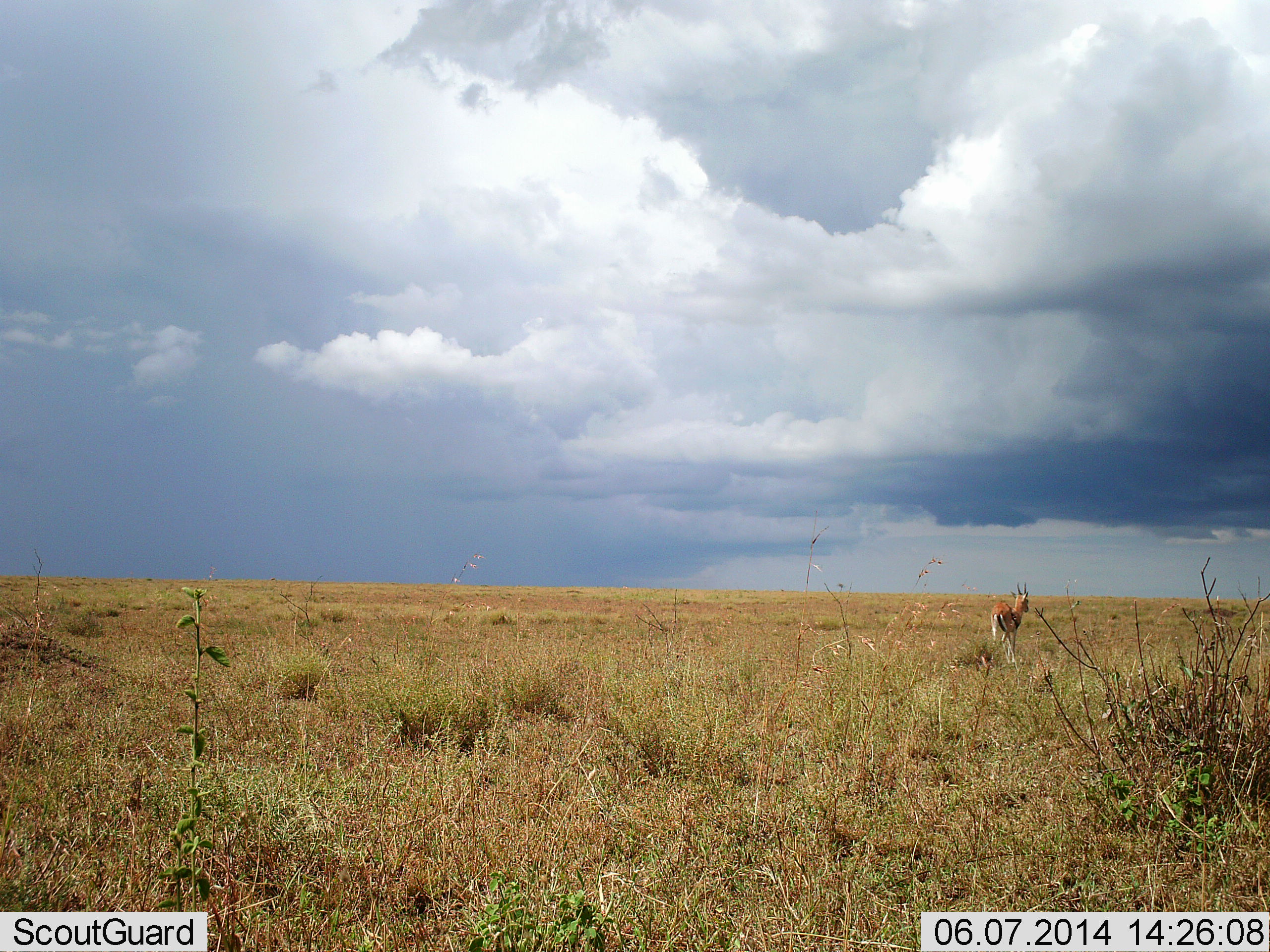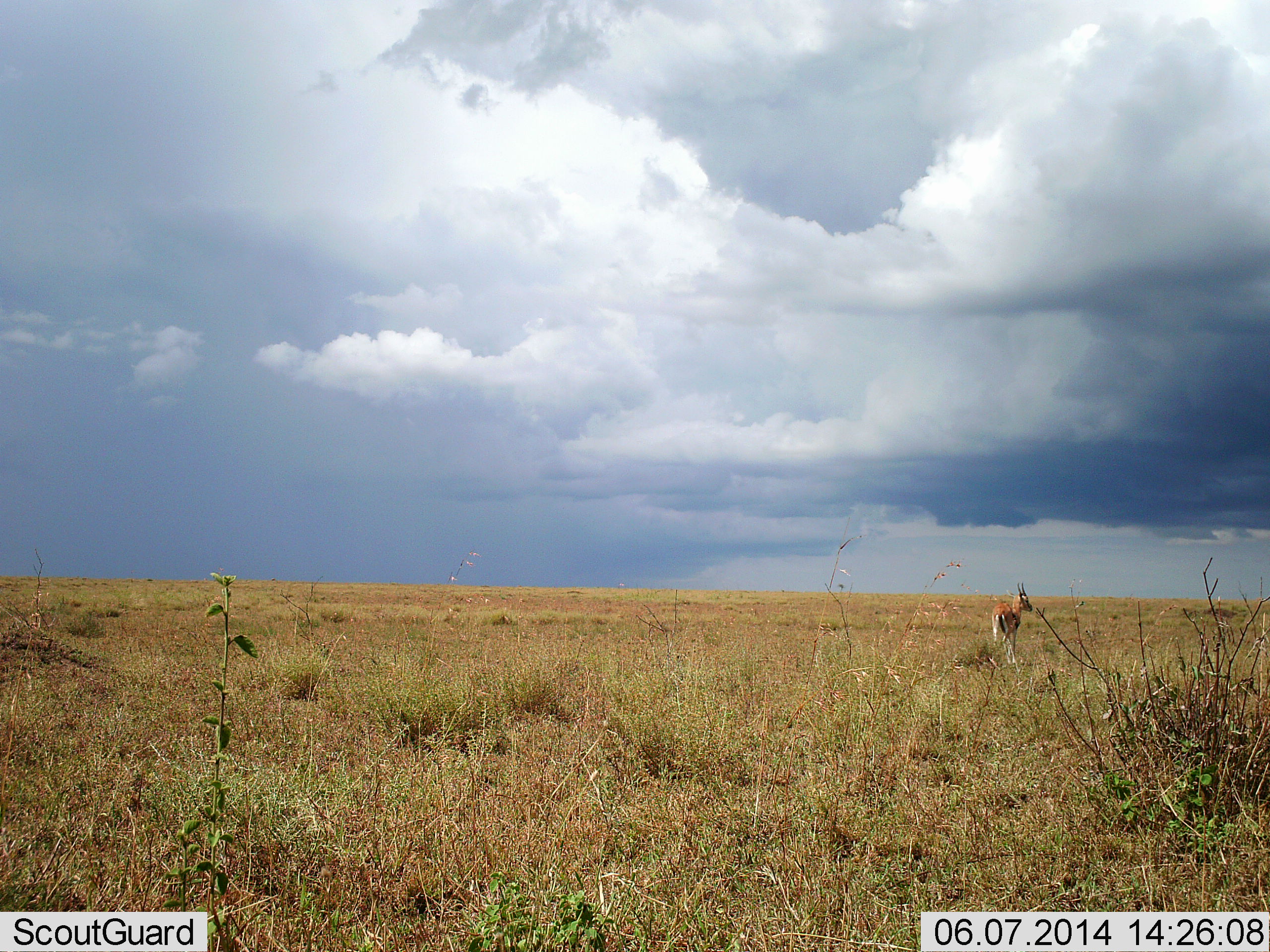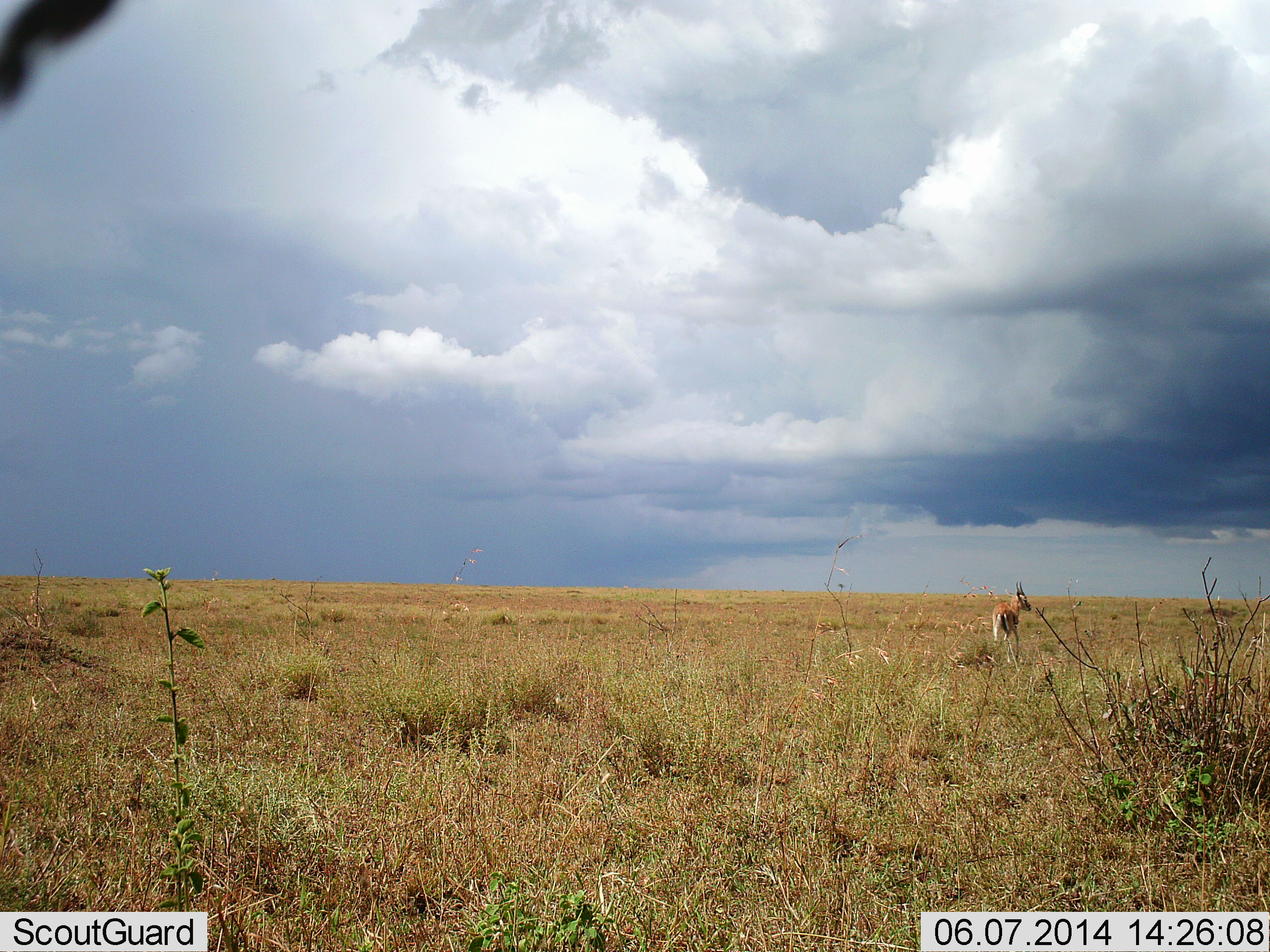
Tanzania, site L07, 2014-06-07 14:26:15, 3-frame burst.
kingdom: Animalia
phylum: Chordata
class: Mammalia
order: Artiodactyla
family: Bovidae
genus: Eudorcas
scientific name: Eudorcas thomsonii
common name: thomson's gazelle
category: gazellethomsons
Gazellethomsons (thomson's gazelle) (Eudorcas thomsonii), count 1. Behavior (volunteer vote fractions): standing 100%, resting 0%, moving 0%, interacting 0%. Young present (vote fraction): 0%. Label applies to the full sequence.